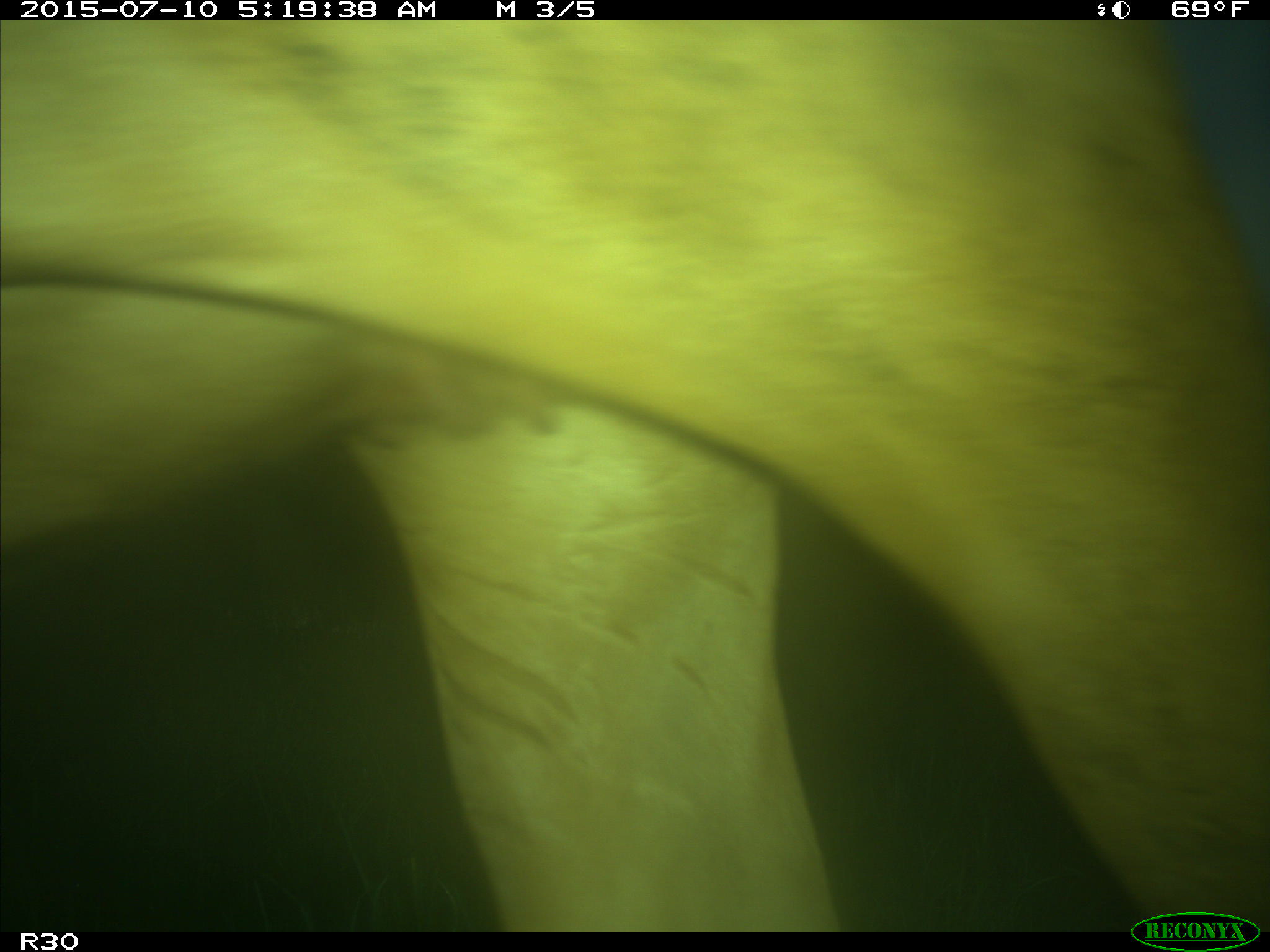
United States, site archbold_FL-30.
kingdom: Animalia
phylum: Chordata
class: Mammalia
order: Artiodactyla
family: Bovidae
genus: Bos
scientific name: Bos taurus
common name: domestic cow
Bos taurus (domestic cow).